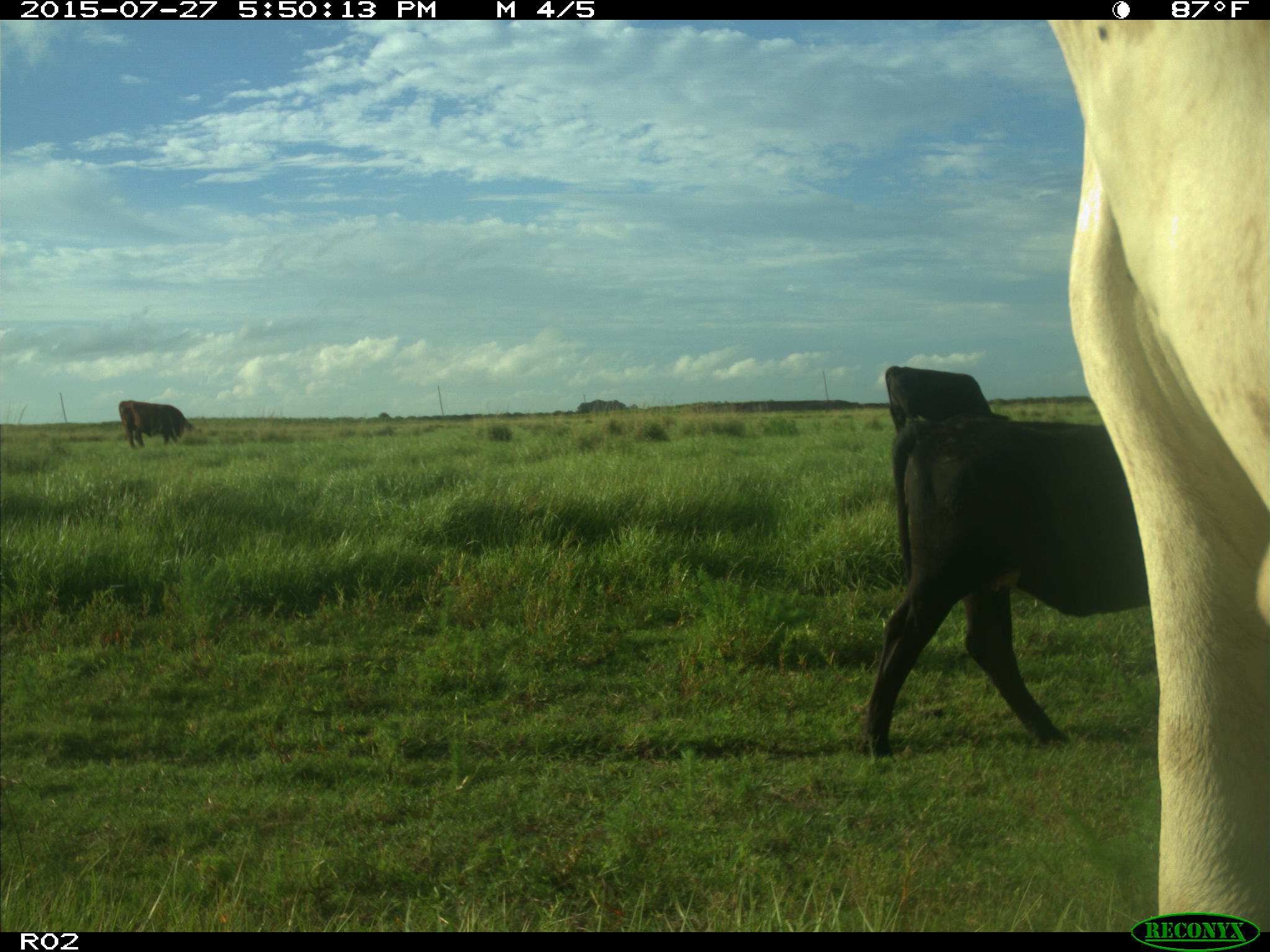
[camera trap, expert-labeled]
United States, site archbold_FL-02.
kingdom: Animalia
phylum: Chordata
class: Mammalia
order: Artiodactyla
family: Bovidae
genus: Bos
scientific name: Bos taurus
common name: domestic cow